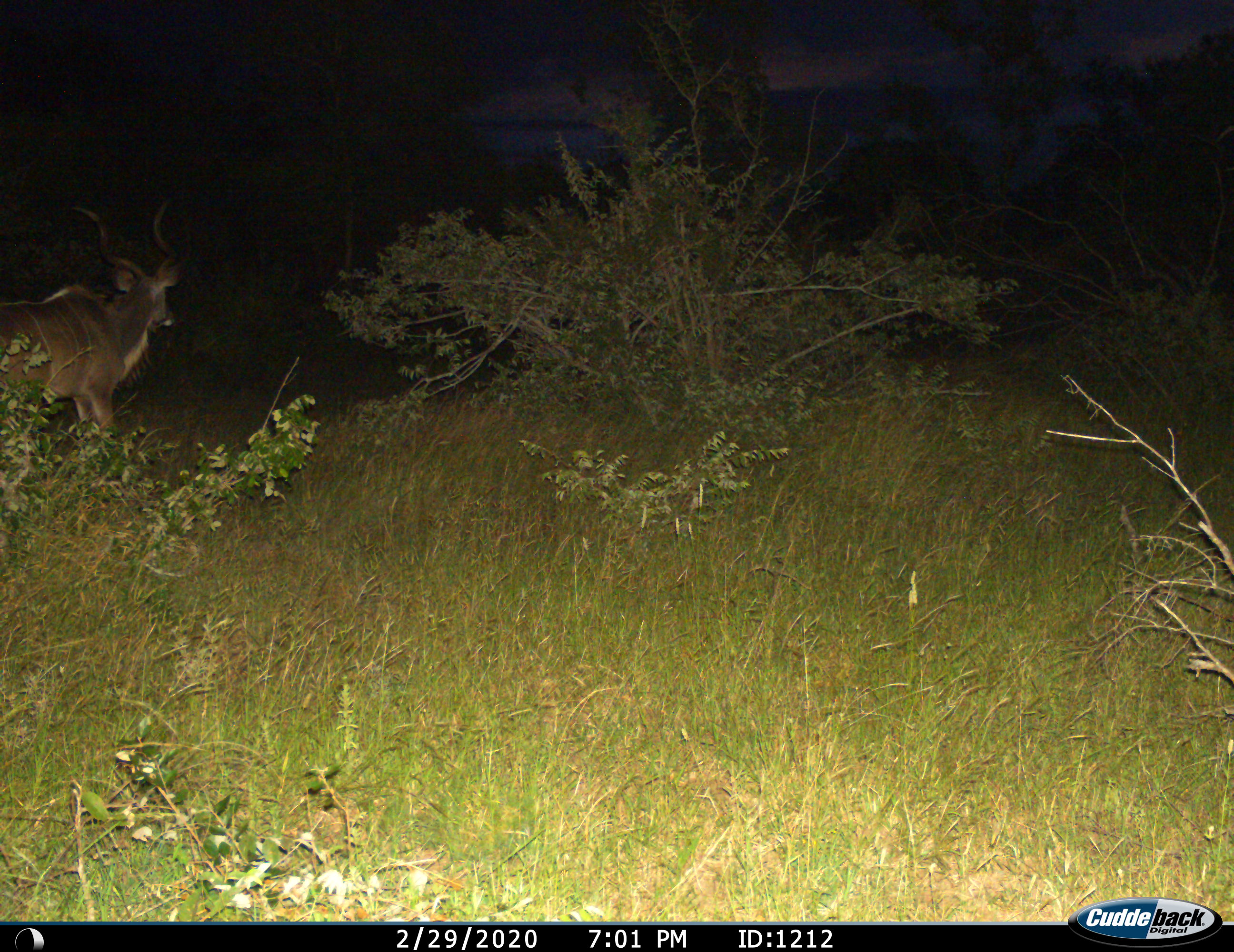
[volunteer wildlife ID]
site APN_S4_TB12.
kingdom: Animalia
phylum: Chordata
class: Mammalia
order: Artiodactyla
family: Bovidae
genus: Tragelaphus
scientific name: Tragelaphus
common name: kudu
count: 1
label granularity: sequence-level